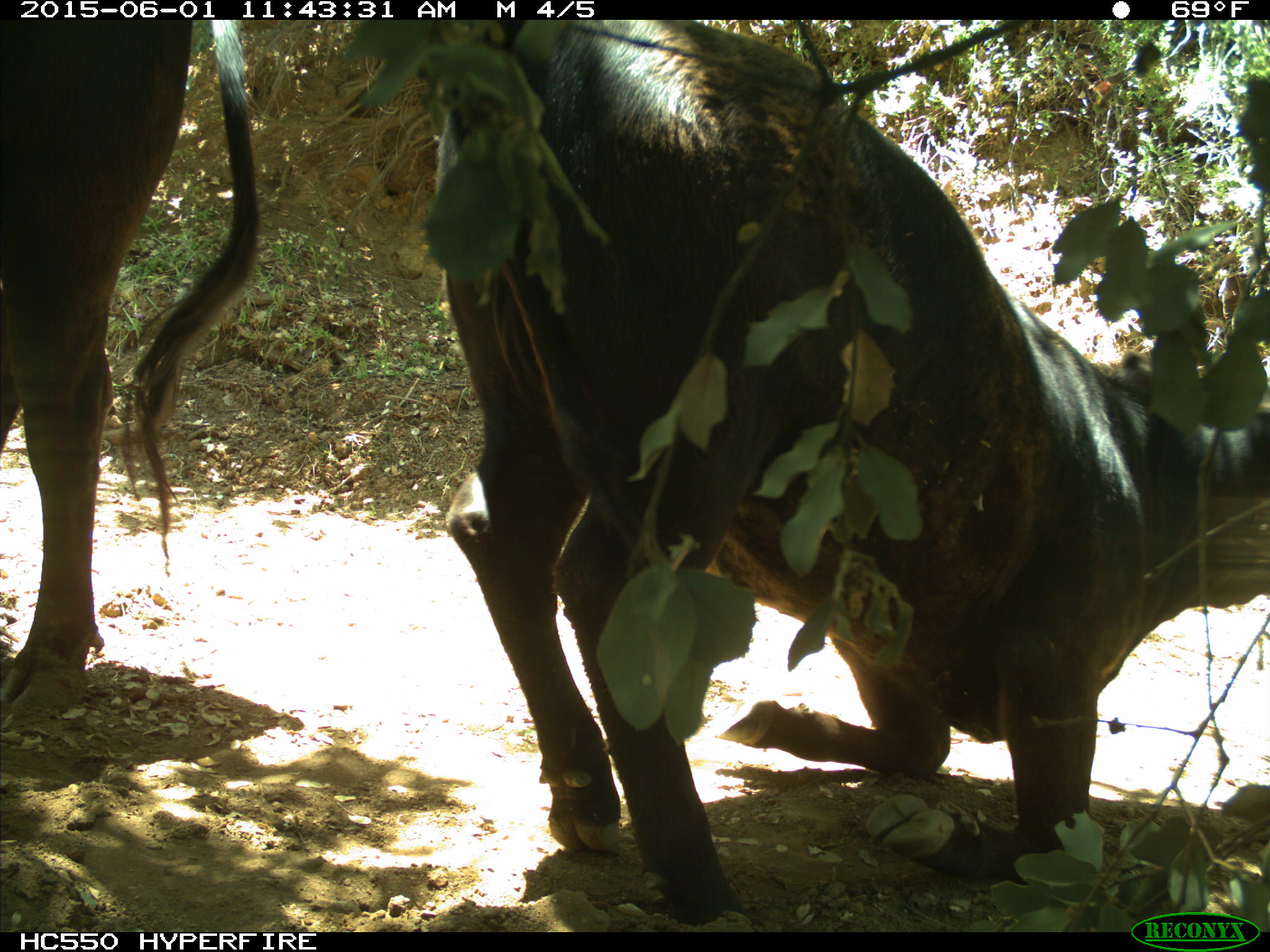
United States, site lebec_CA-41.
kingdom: Animalia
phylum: Chordata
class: Mammalia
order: Artiodactyla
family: Bovidae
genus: Bos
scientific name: Bos taurus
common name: domestic cow